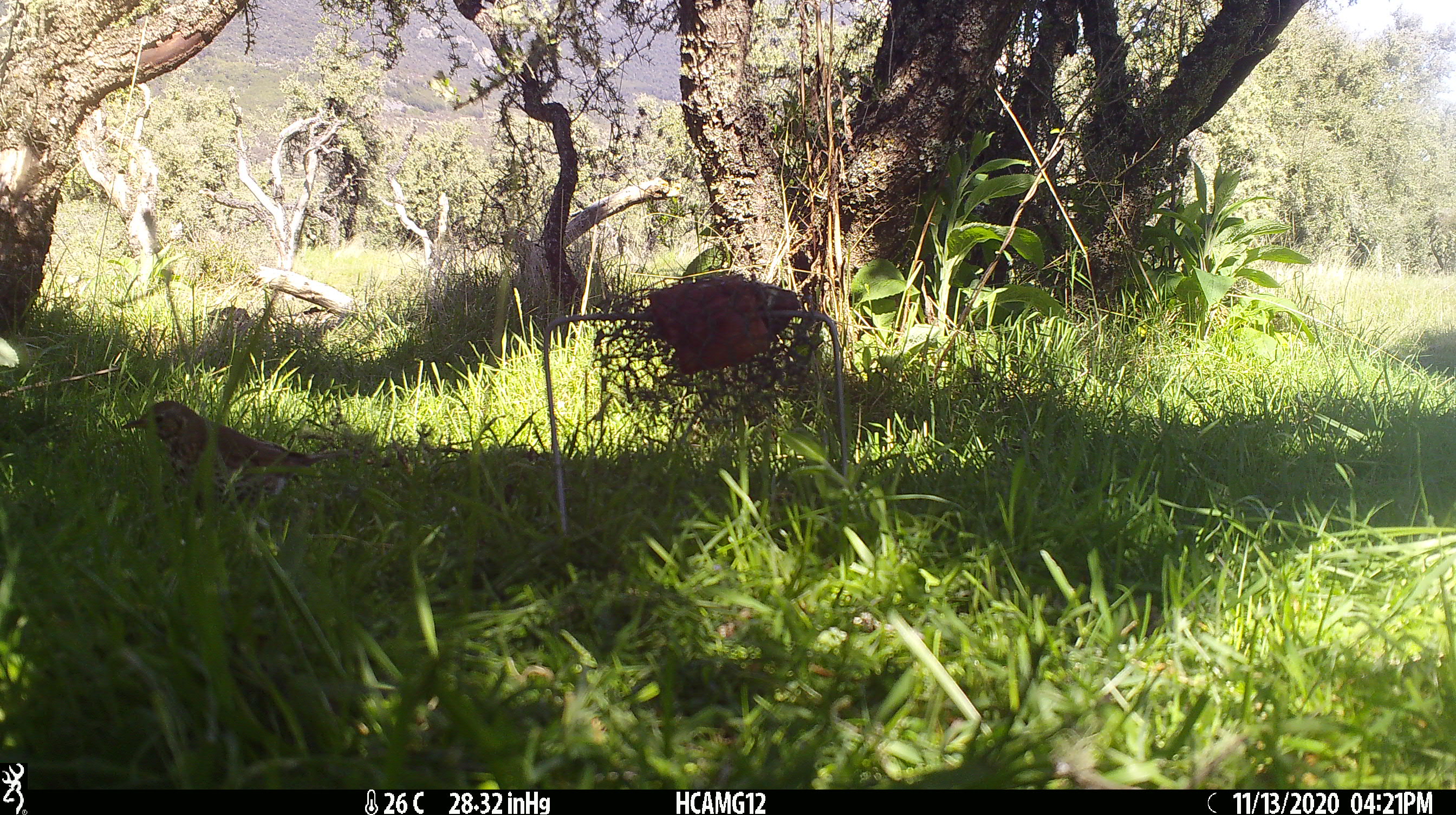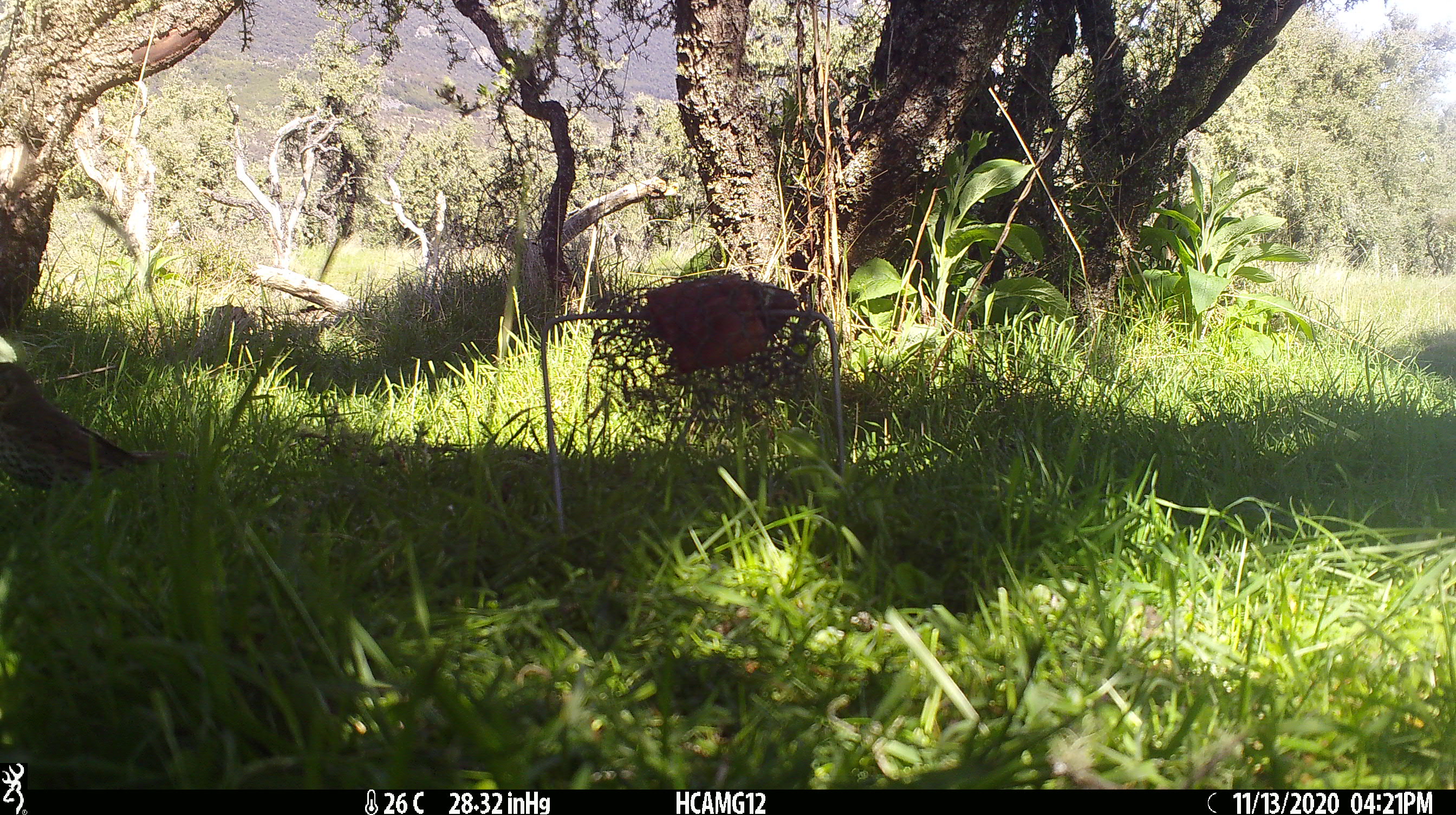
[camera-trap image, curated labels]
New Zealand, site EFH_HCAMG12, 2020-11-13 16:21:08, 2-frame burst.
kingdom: Animalia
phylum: Chordata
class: Aves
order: Passeriformes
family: Turdidae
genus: Turdus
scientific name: Turdus philomelos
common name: song thrush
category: thrush